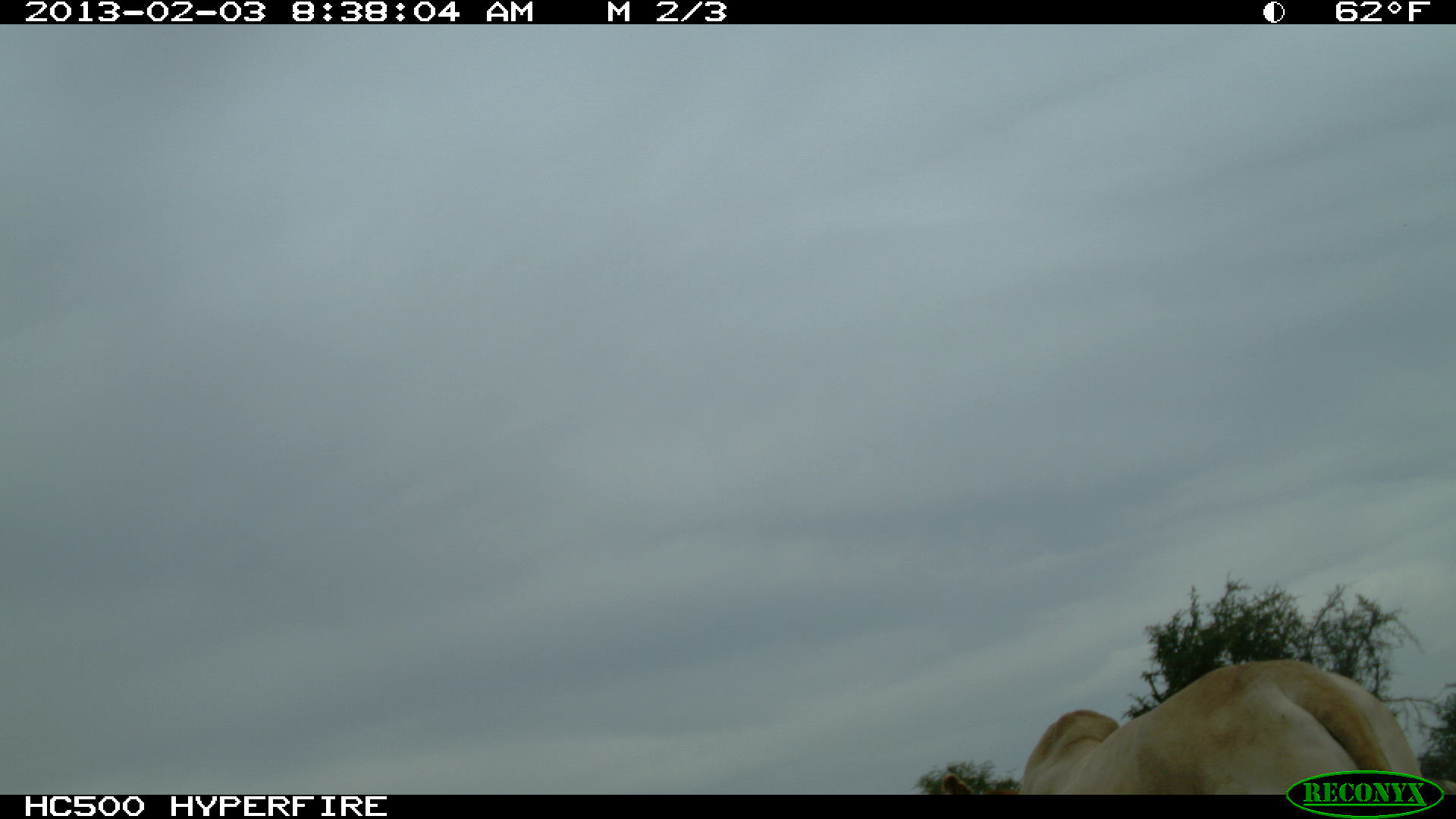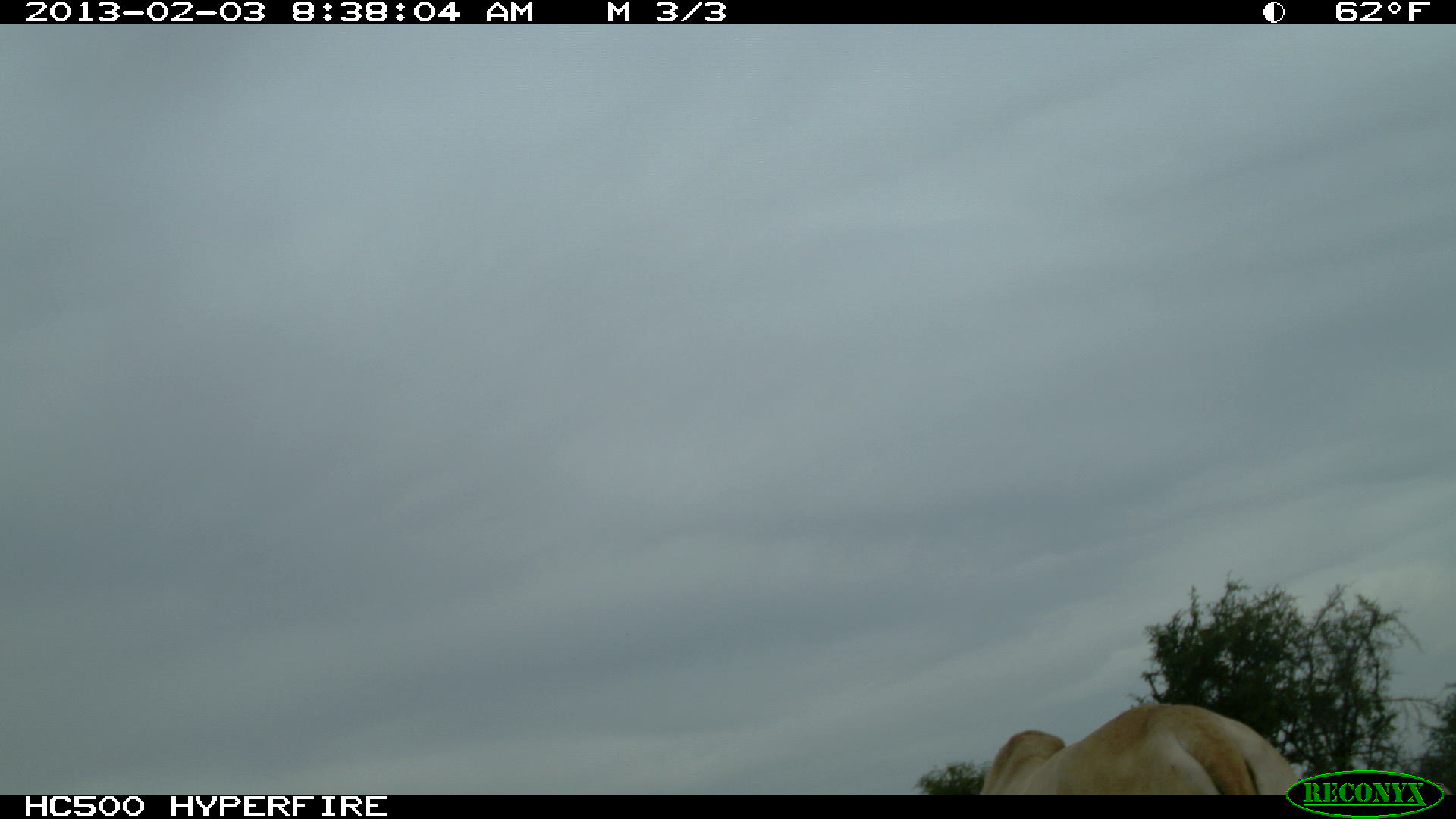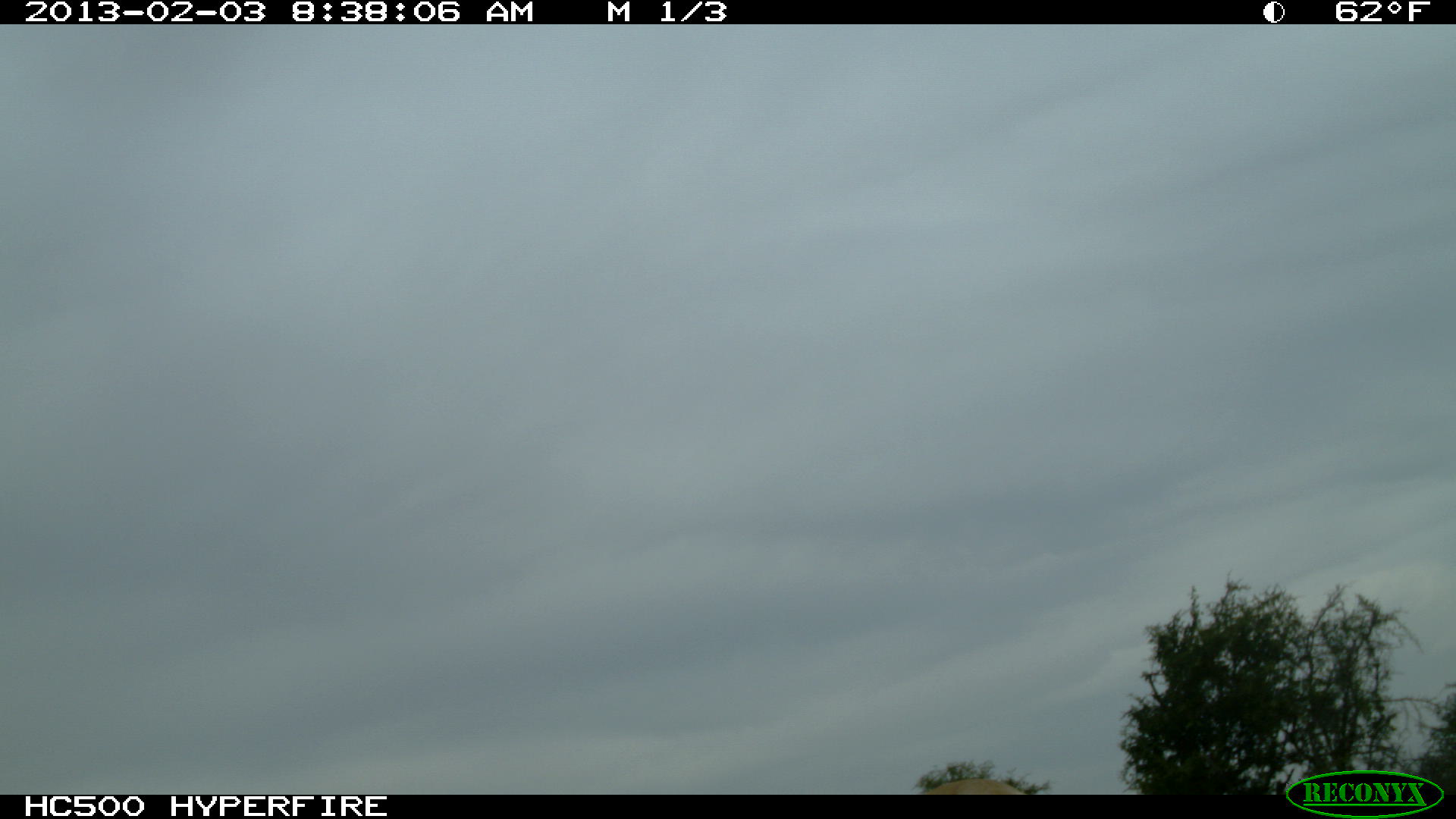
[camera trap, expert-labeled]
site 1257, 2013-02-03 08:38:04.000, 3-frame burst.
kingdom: Animalia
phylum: Chordata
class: Mammalia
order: Artiodactyla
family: Bovidae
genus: Bos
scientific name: Bos taurus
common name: domestic cattle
Bos taurus (domestic cattle), count 1.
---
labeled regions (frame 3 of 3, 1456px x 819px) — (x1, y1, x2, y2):
unknown: (922, 777, 1024, 795)